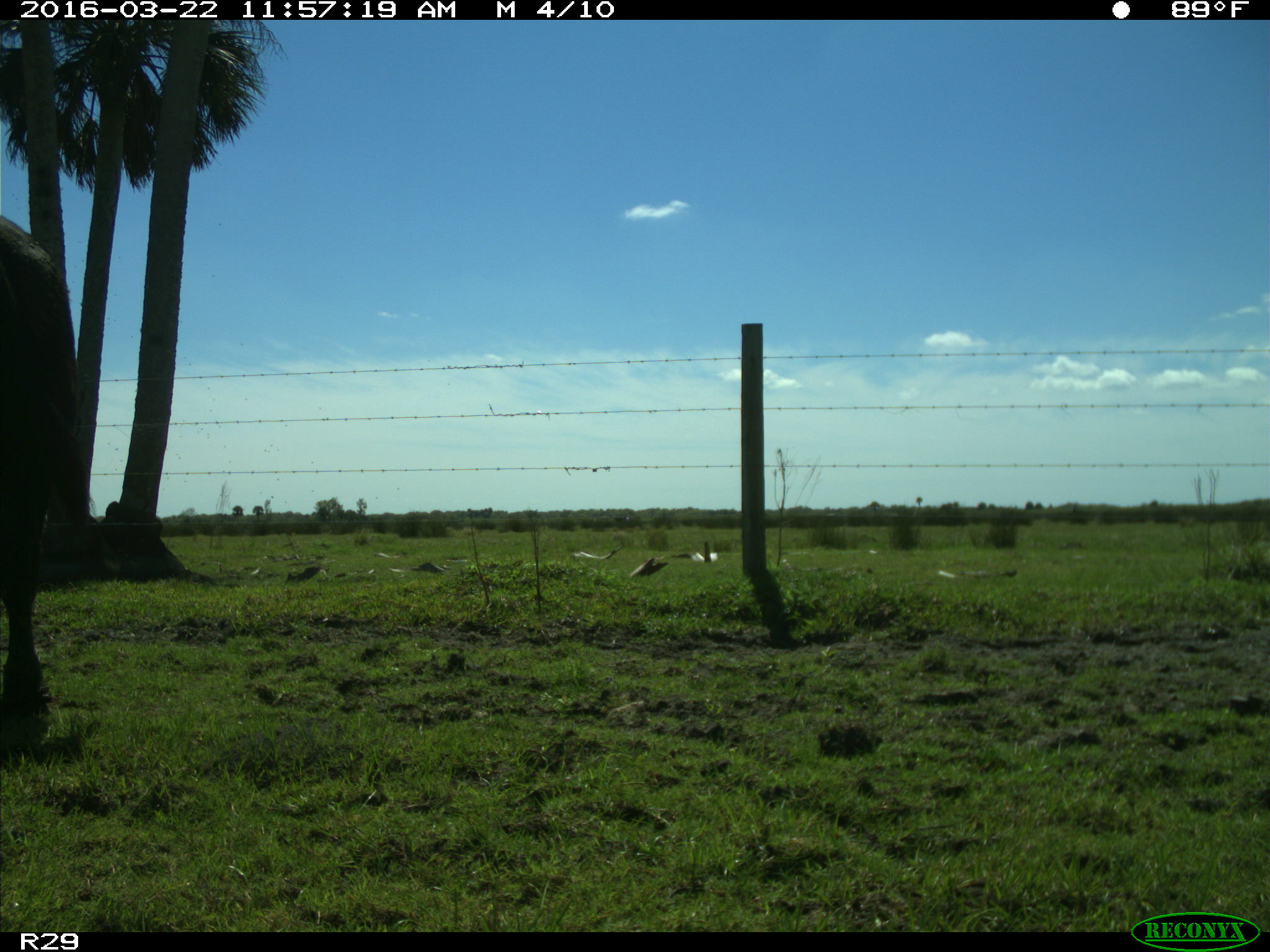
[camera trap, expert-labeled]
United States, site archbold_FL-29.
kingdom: Animalia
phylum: Chordata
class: Mammalia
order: Artiodactyla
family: Bovidae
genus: Bos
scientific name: Bos taurus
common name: domestic cow